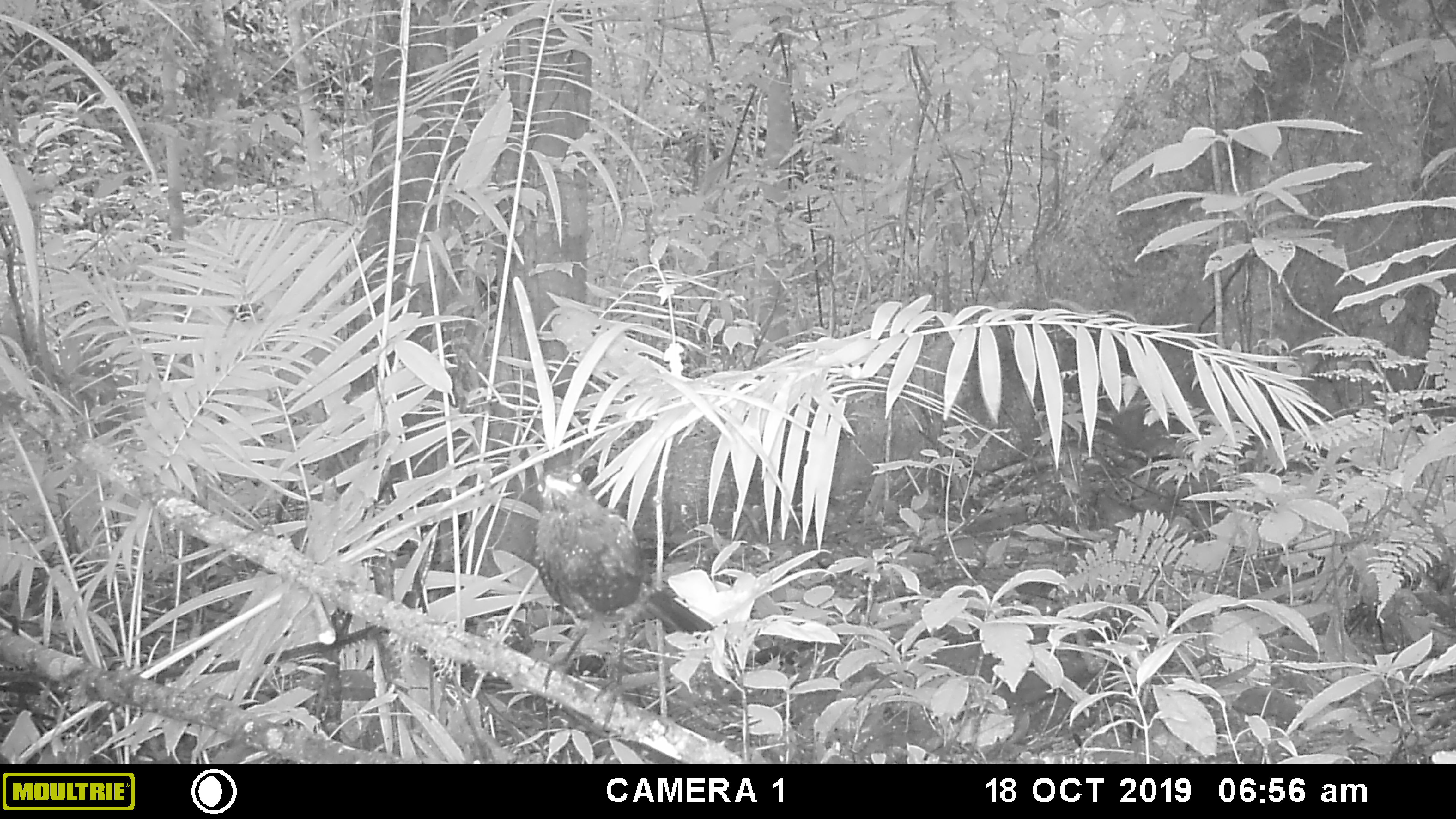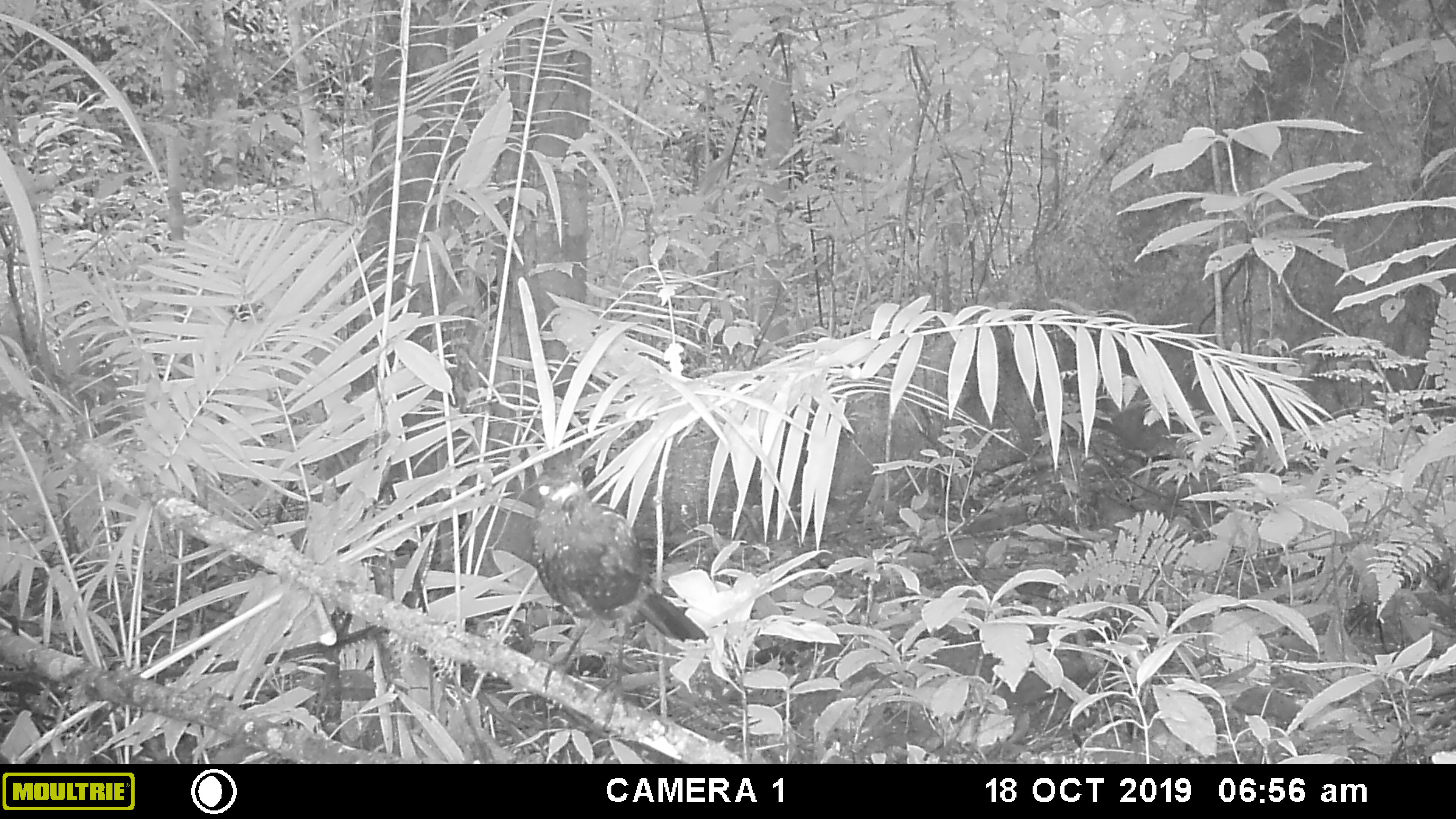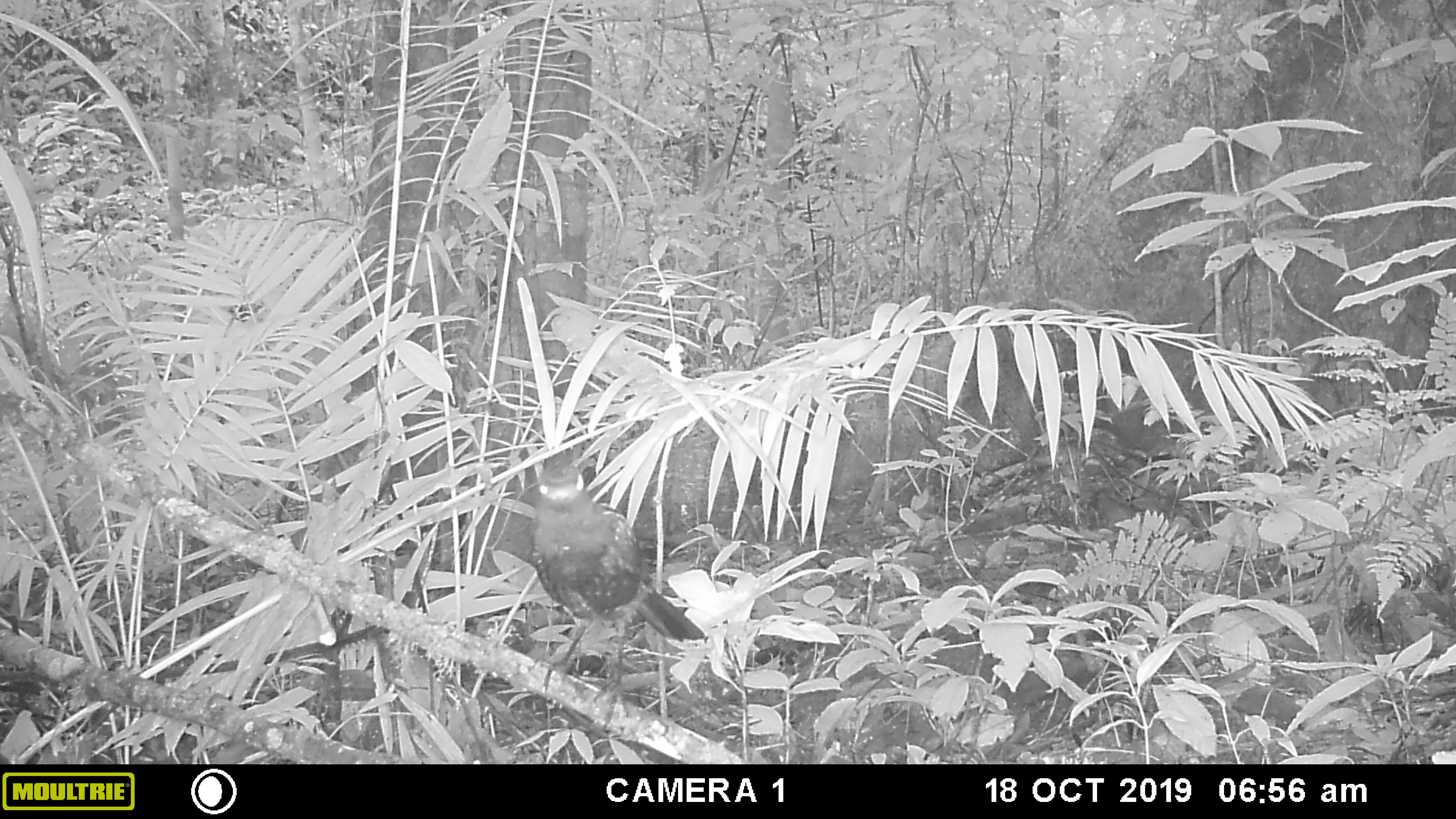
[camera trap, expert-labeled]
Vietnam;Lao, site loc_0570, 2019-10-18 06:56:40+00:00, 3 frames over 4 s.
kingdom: Animalia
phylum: Chordata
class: Aves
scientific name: Aves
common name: bird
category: unidentified bird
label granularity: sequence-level